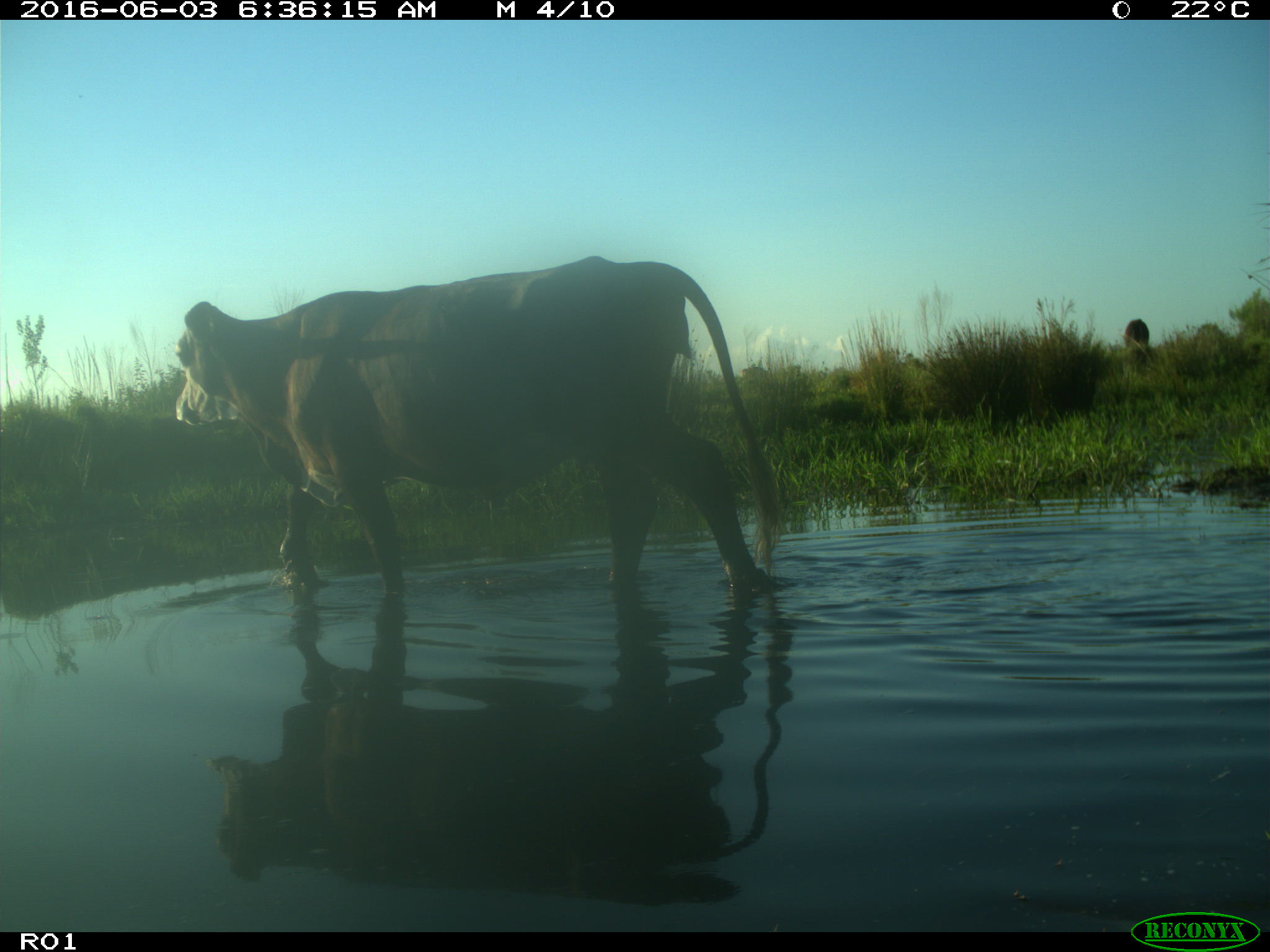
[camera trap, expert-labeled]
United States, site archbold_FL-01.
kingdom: Animalia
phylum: Chordata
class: Mammalia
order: Artiodactyla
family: Bovidae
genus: Bos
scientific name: Bos taurus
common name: domestic cow